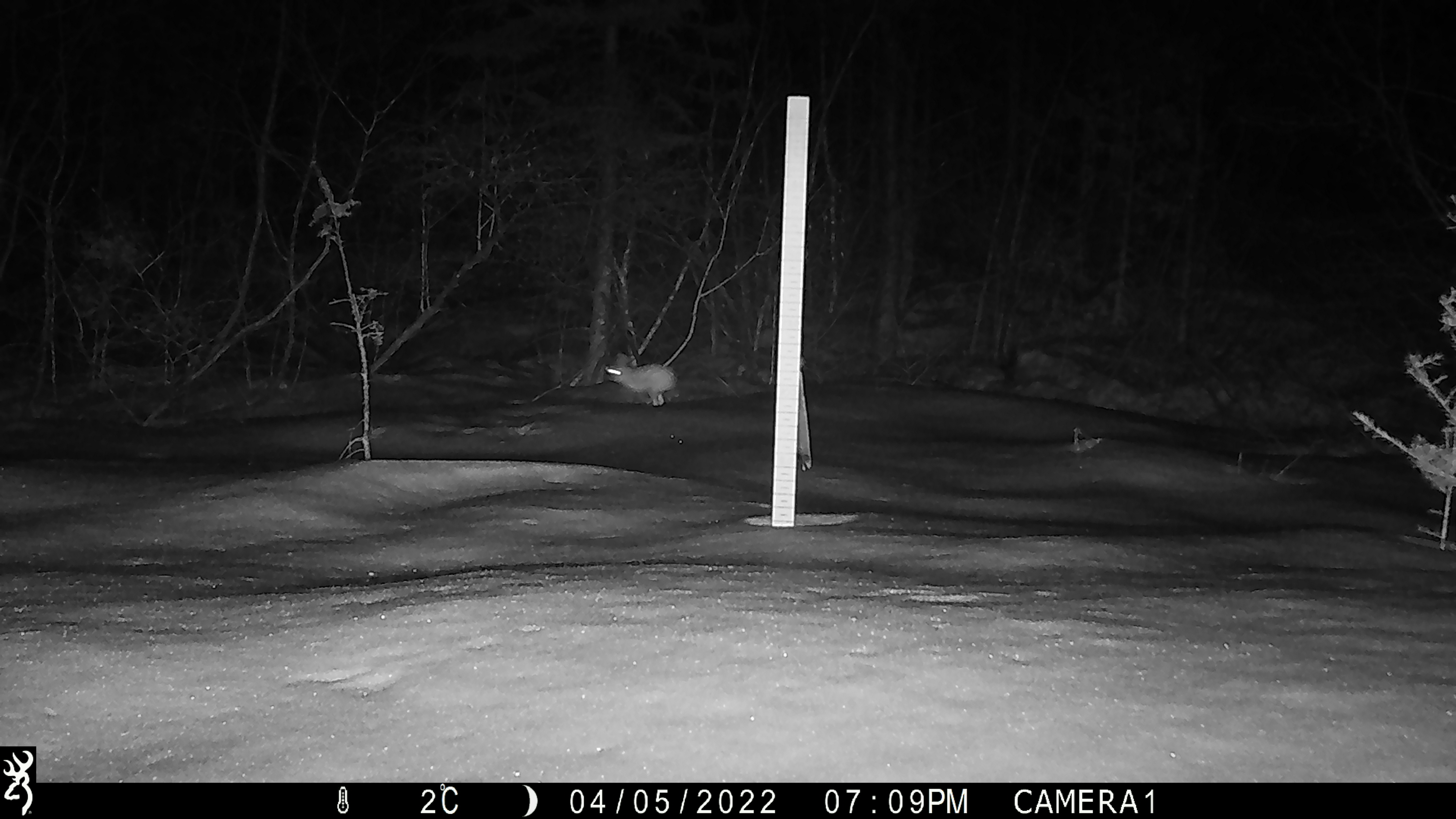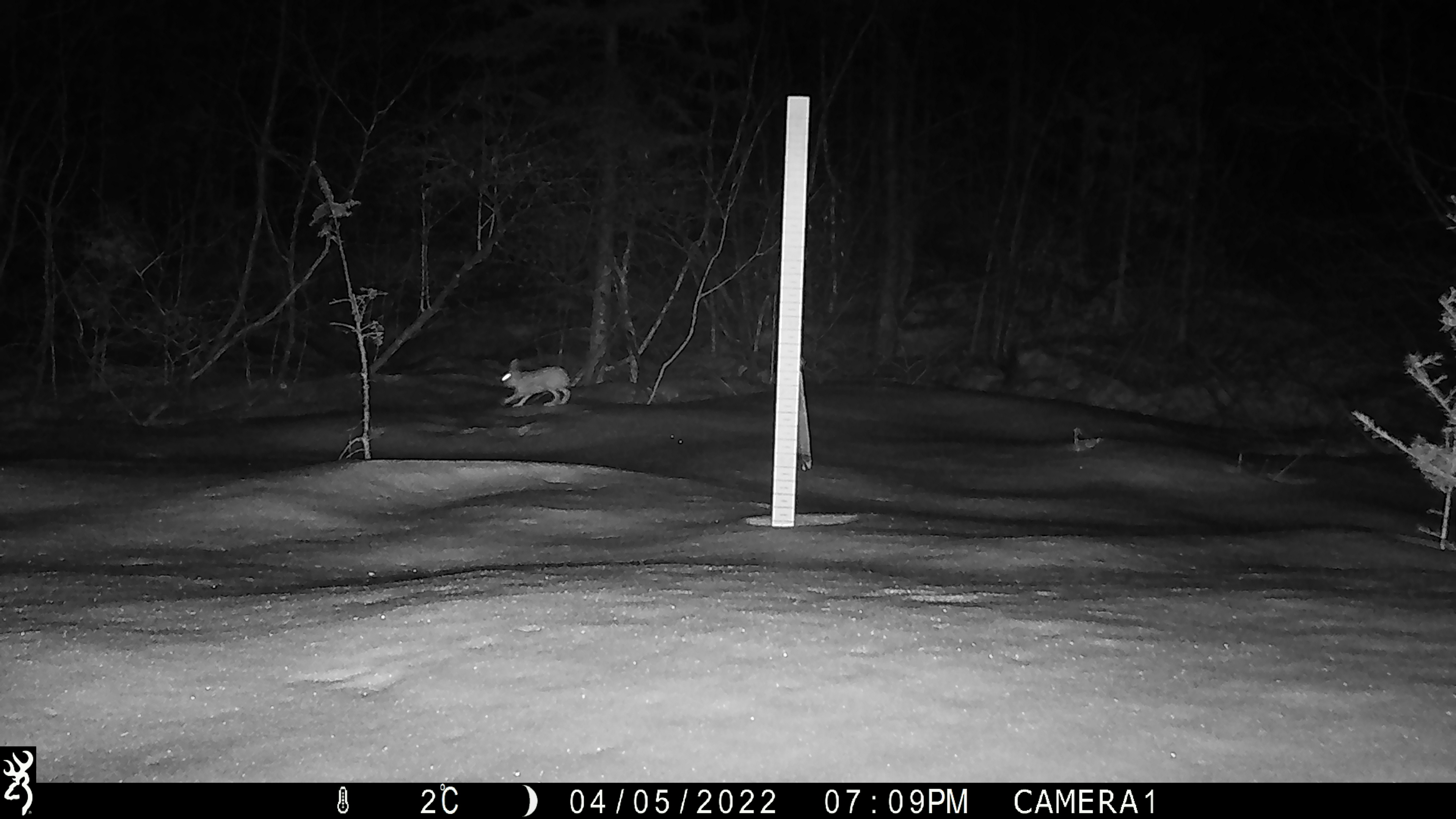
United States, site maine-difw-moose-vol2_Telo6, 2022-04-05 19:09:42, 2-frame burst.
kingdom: Animalia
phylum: Chordata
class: Mammalia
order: Lagomorpha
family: Leporidae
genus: Lepus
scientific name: Lepus americanus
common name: snowshoe hare